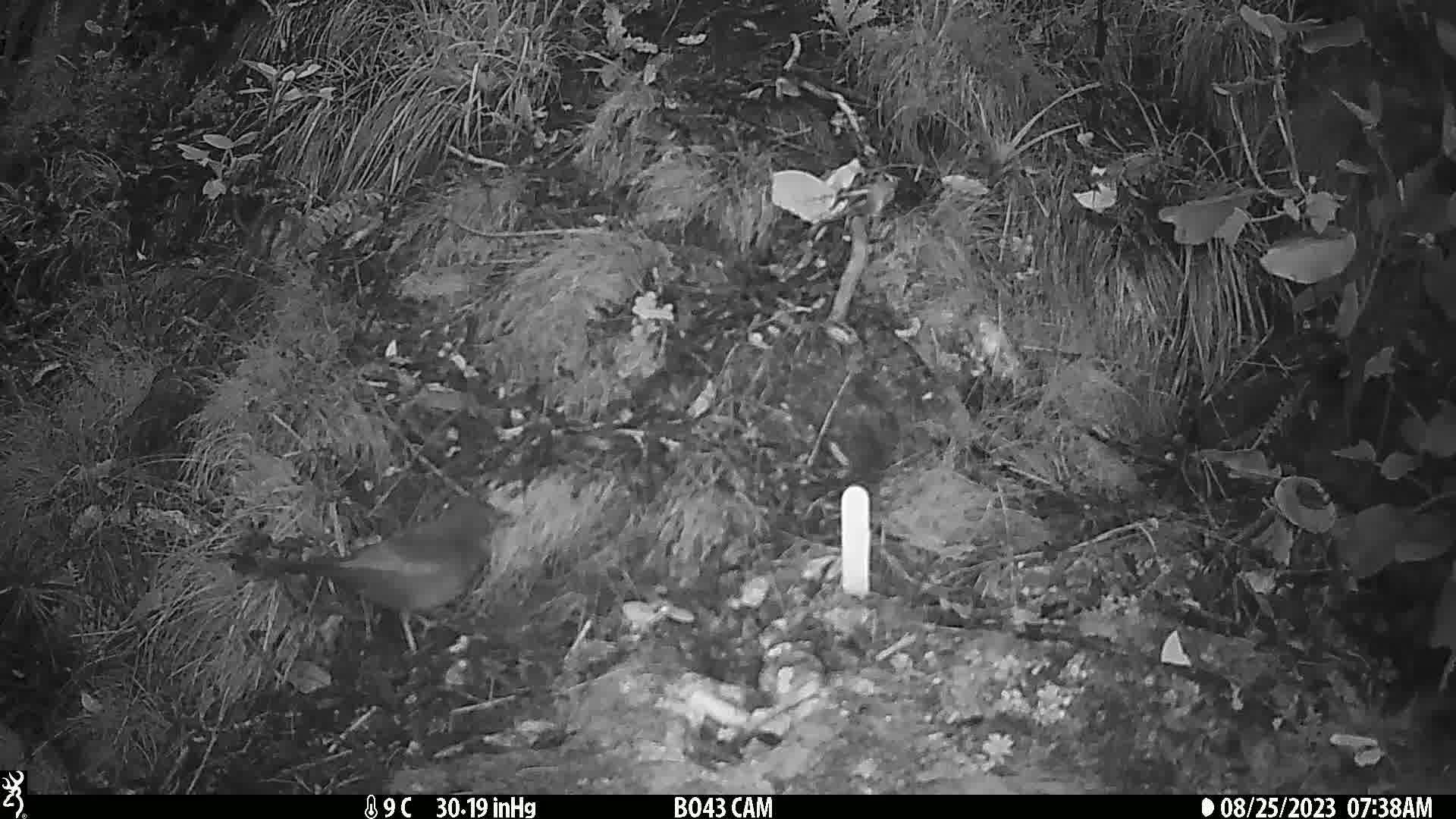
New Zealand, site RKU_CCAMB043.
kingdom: Animalia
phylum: Chordata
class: Aves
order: Passeriformes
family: Turdidae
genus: Turdus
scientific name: Turdus merula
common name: eurasian blackbird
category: blackbird